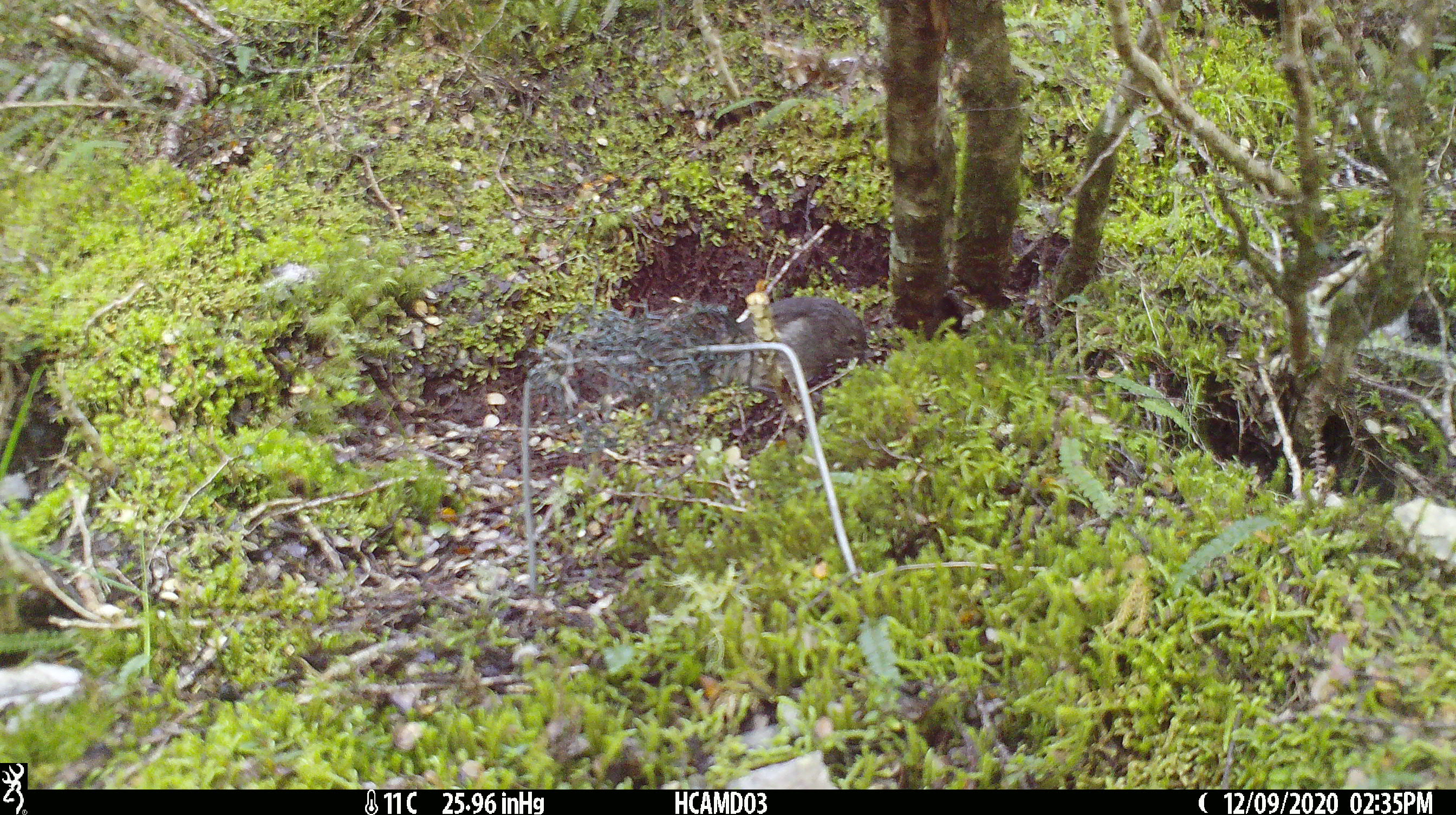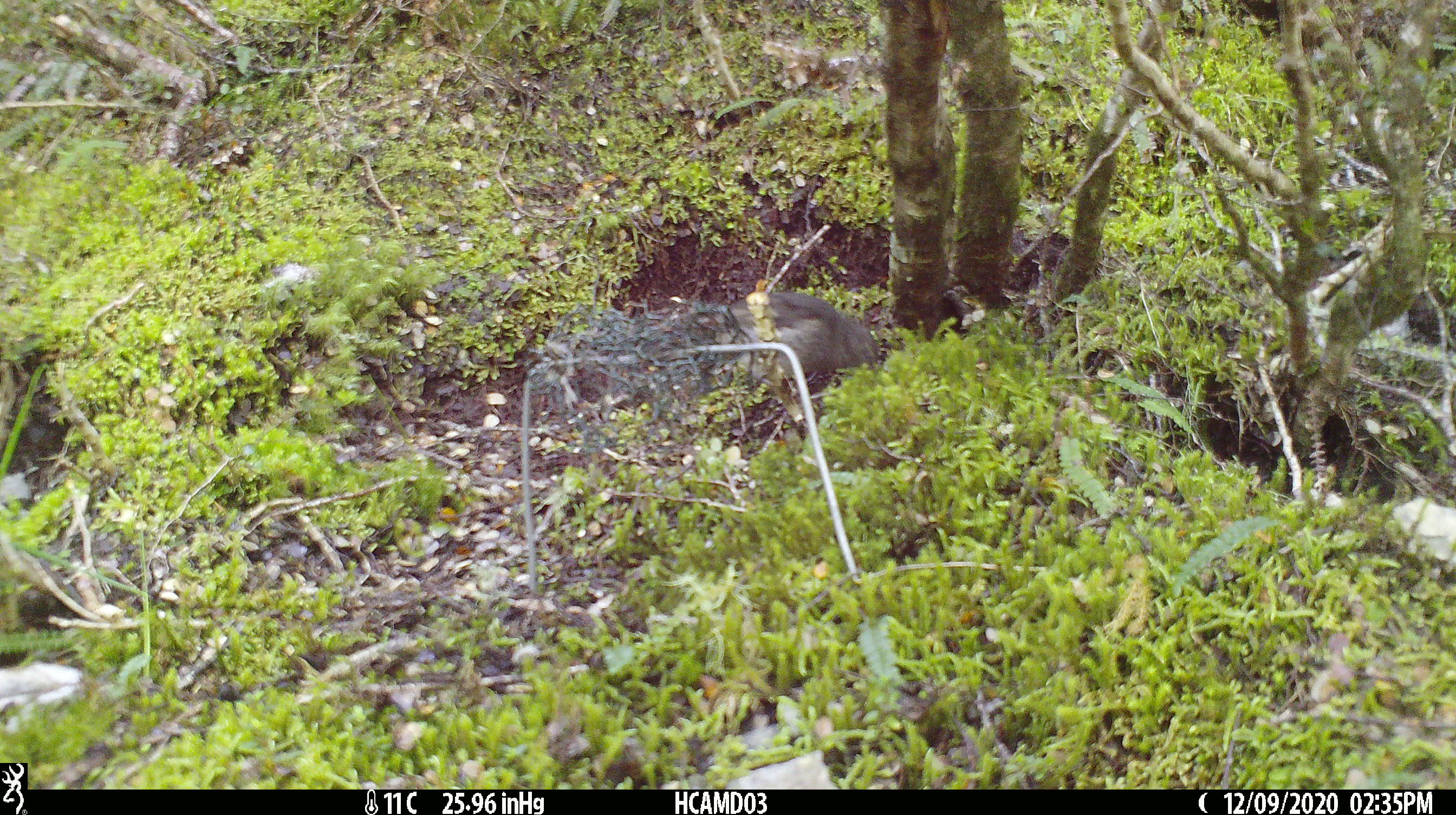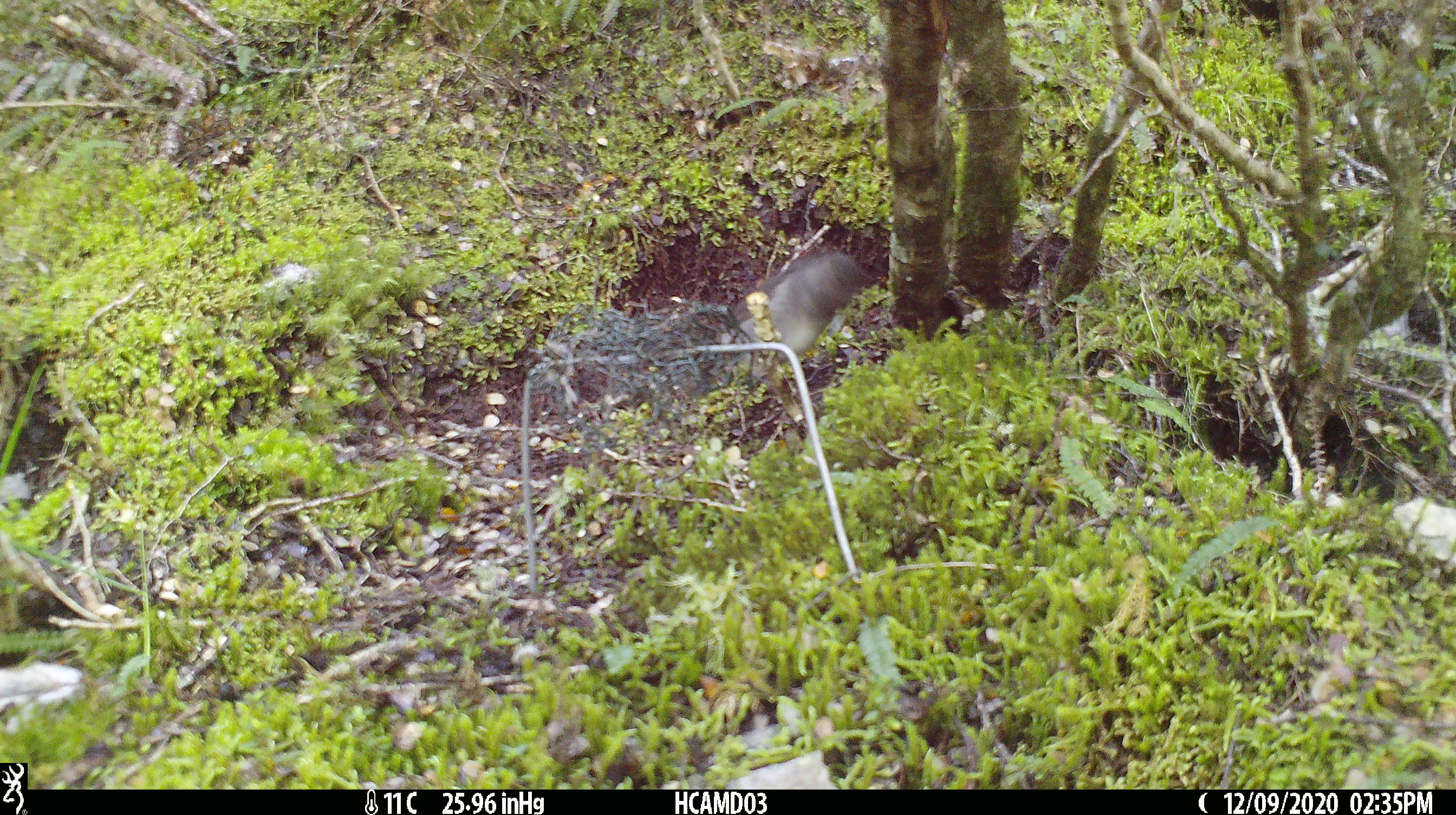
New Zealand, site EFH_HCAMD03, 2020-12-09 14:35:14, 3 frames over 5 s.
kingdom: Animalia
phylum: Chordata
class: Aves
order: Passeriformes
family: Petroicidae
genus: Petroica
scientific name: Petroica australis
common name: new zealand robin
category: robin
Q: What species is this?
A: Robin (new zealand robin) (Petroica australis).